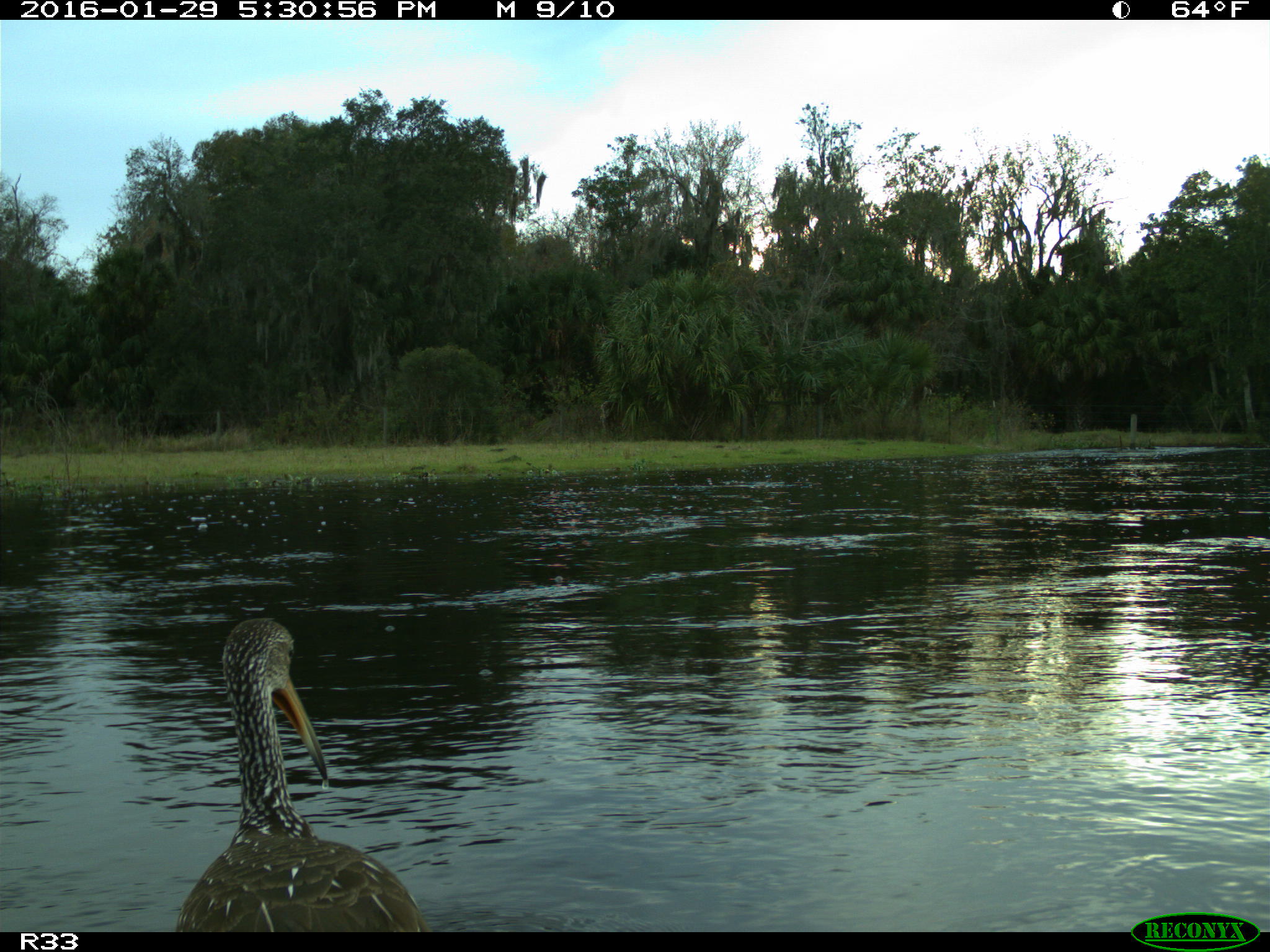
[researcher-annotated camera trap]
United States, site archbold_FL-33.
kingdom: Animalia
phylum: Chordata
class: Aves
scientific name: Aves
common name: birds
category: unidentified bird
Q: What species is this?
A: Unidentified bird (birds) (Aves).